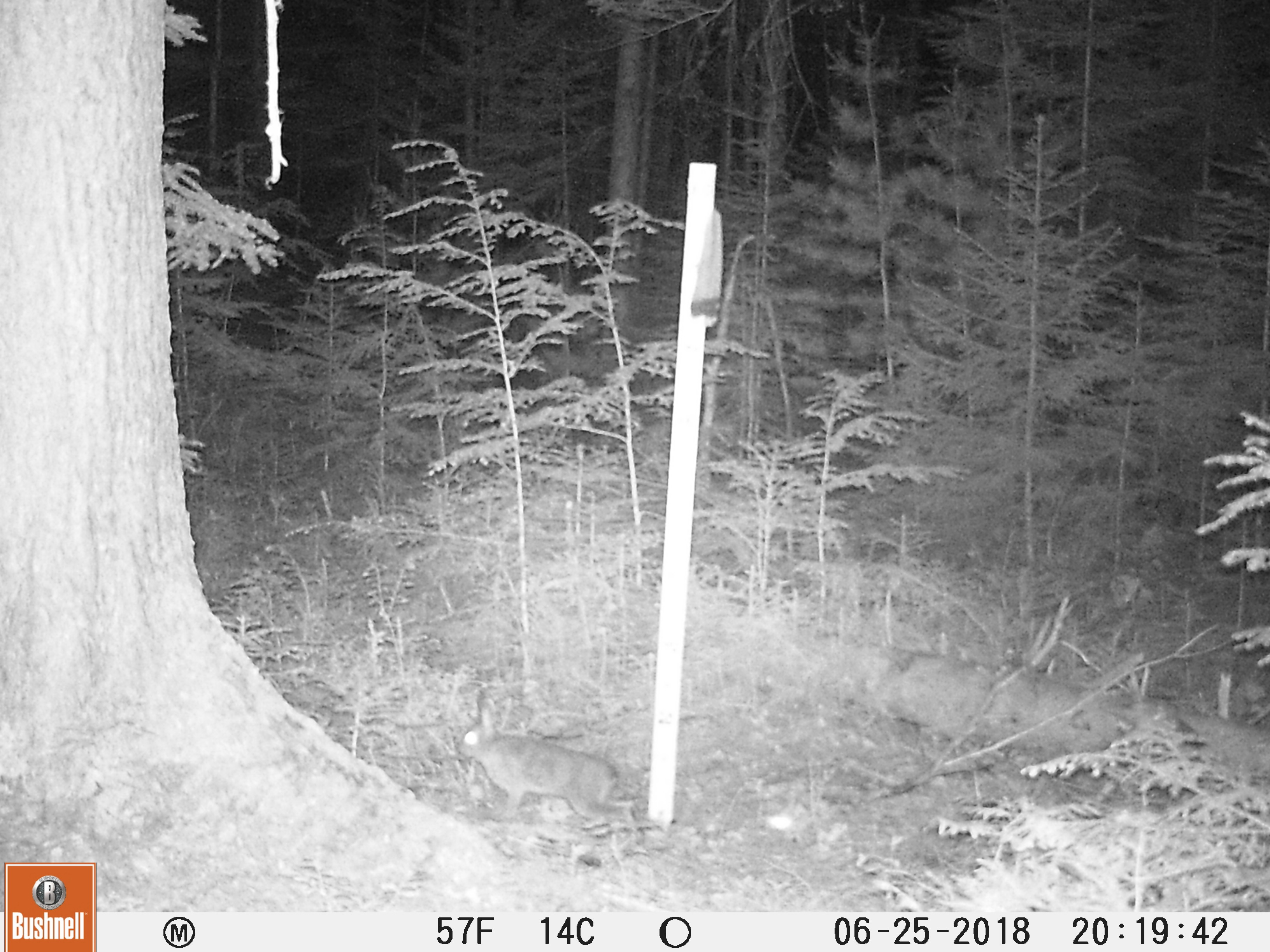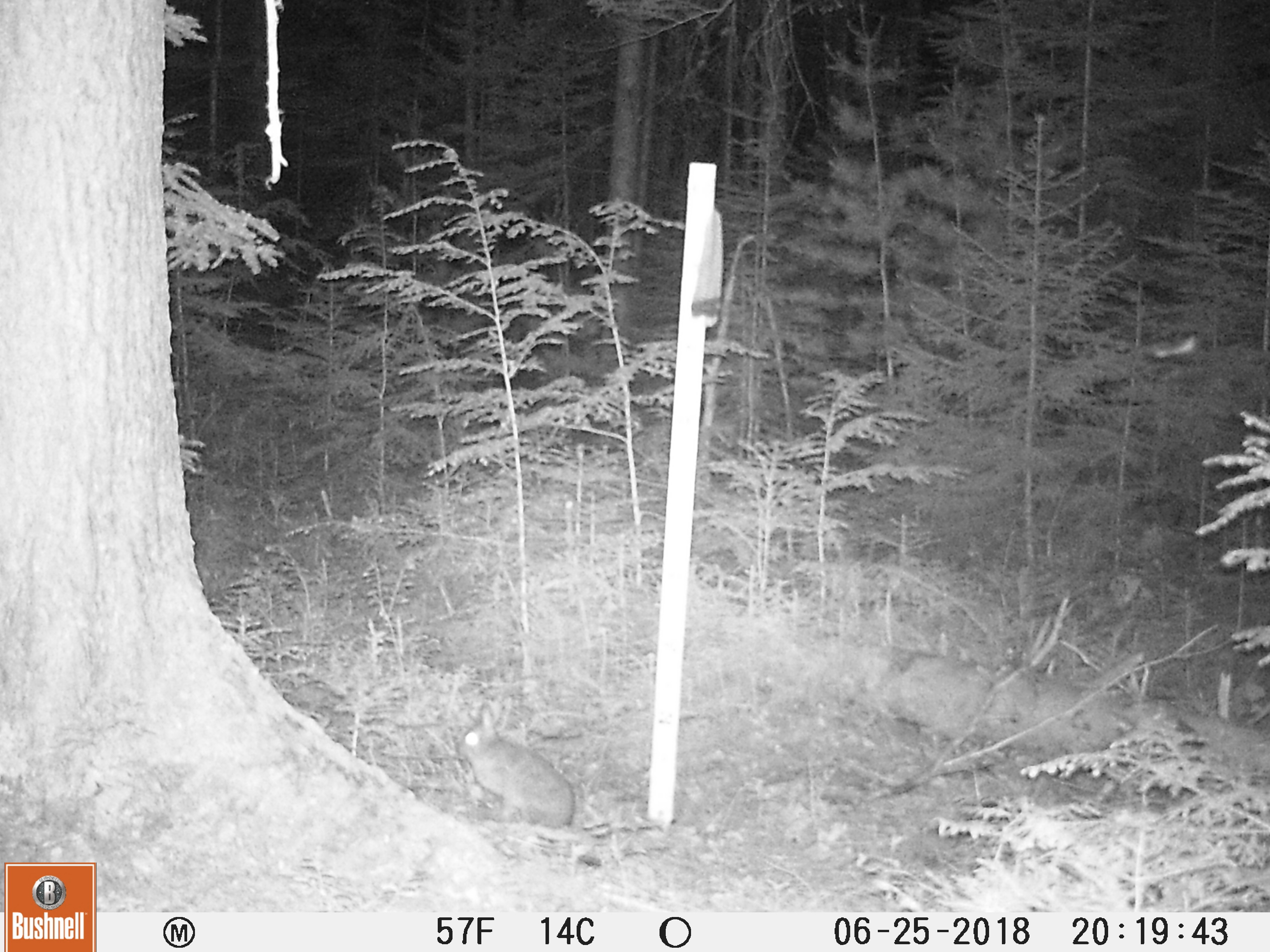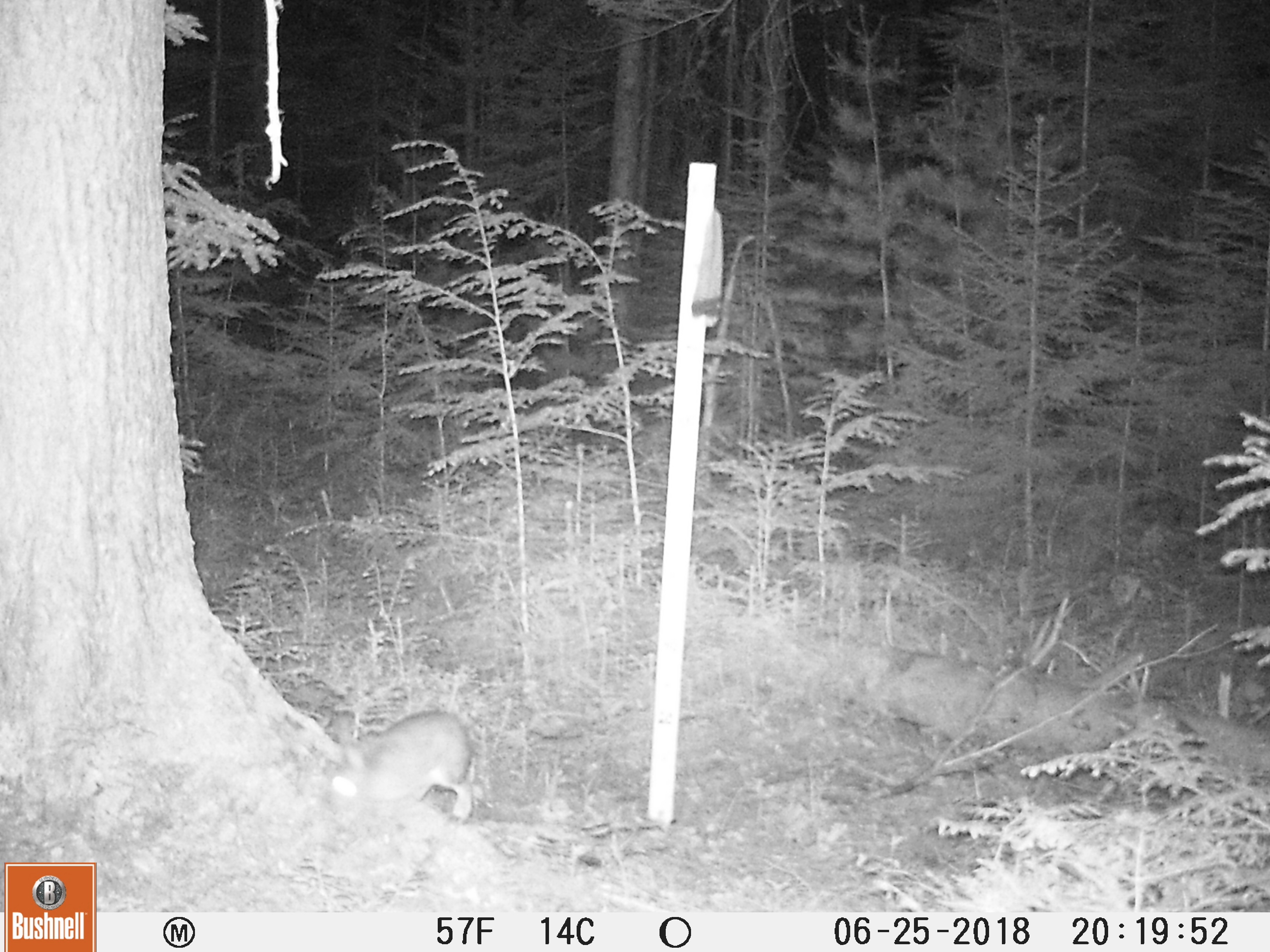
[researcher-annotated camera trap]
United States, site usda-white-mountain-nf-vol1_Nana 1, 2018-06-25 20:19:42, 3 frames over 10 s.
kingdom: Animalia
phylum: Chordata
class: Mammalia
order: Lagomorpha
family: Leporidae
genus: Lepus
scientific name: Lepus americanus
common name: snowshoe hare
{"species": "snowshoe hare (Lepus americanus)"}